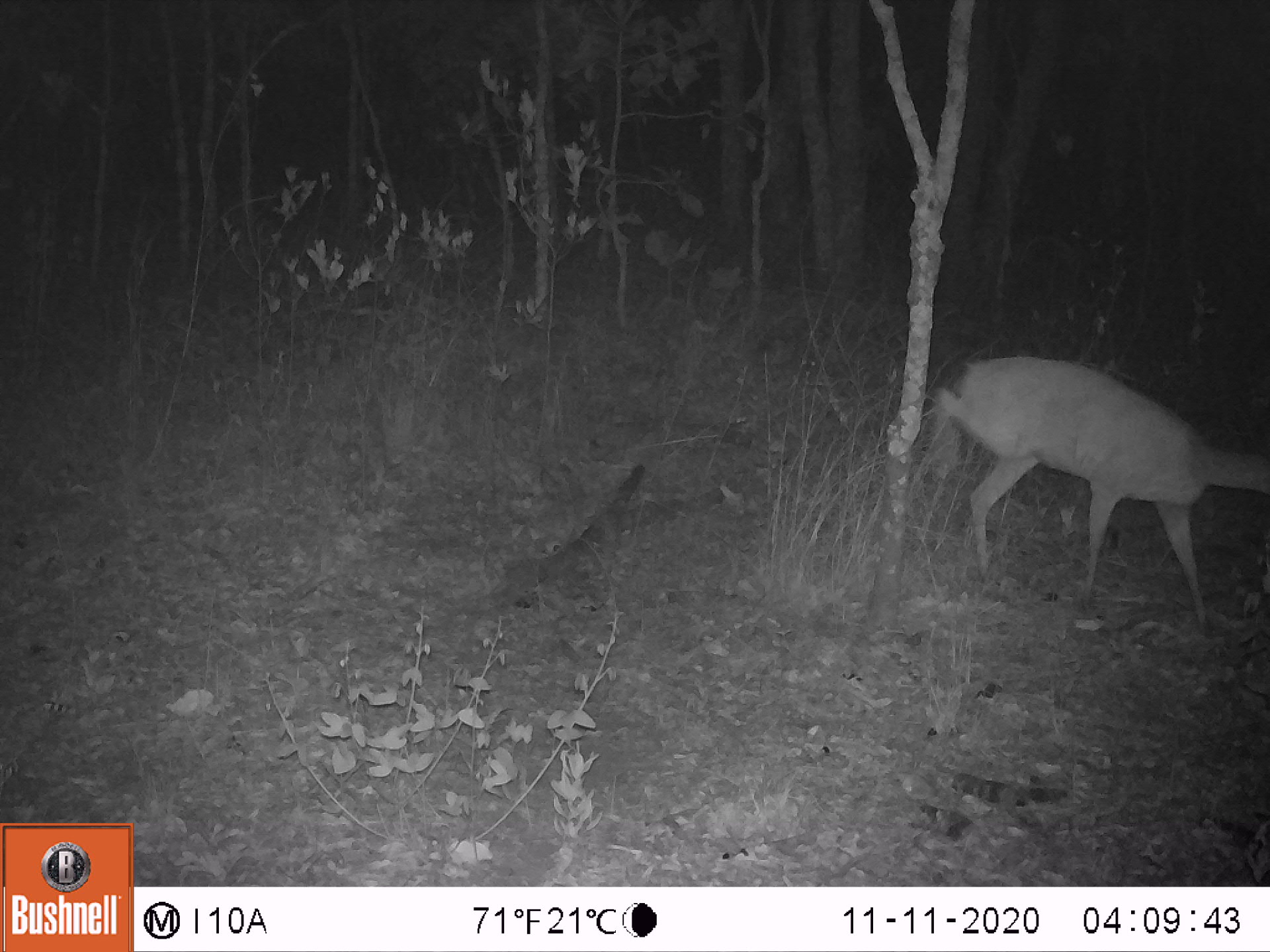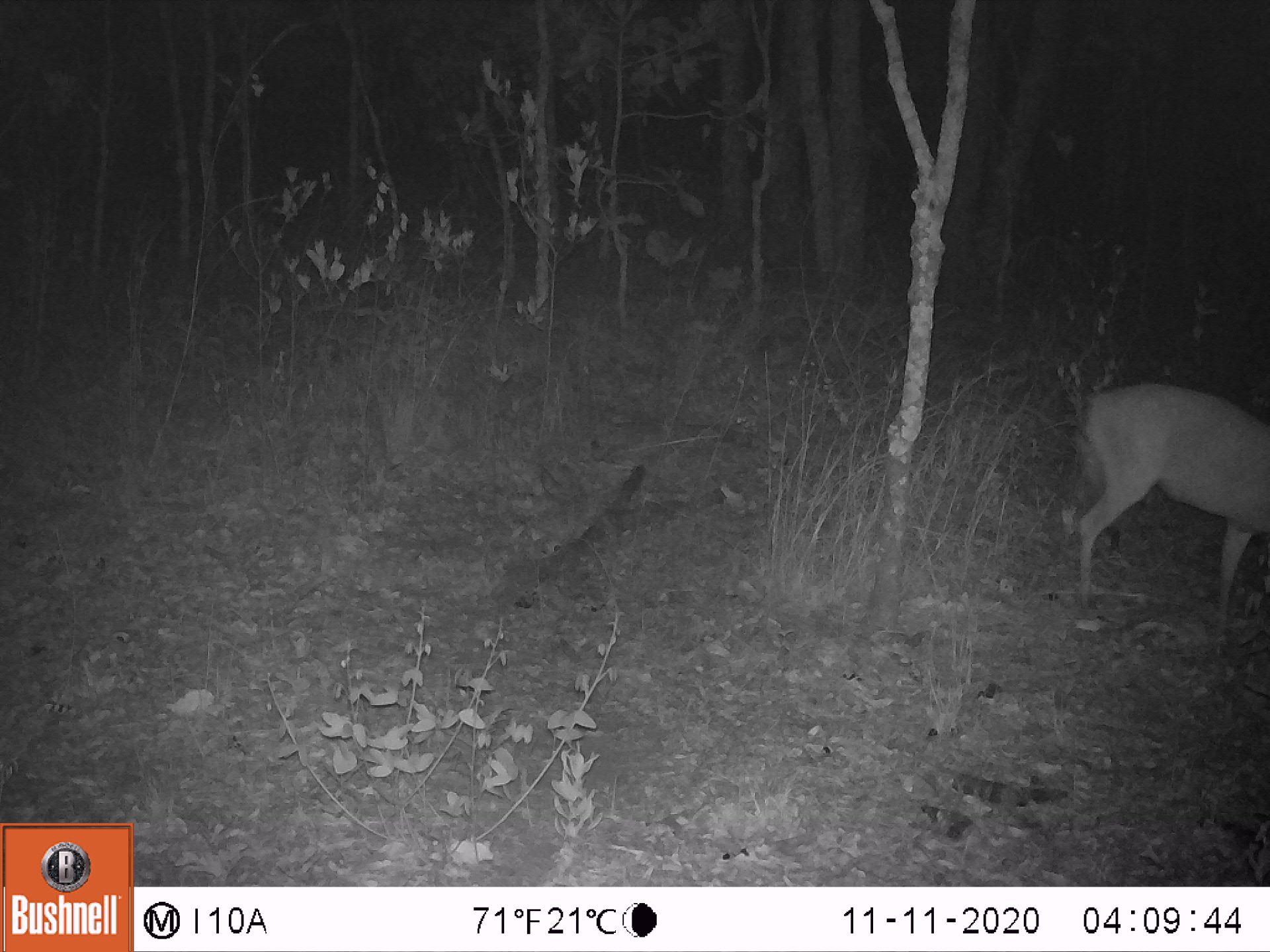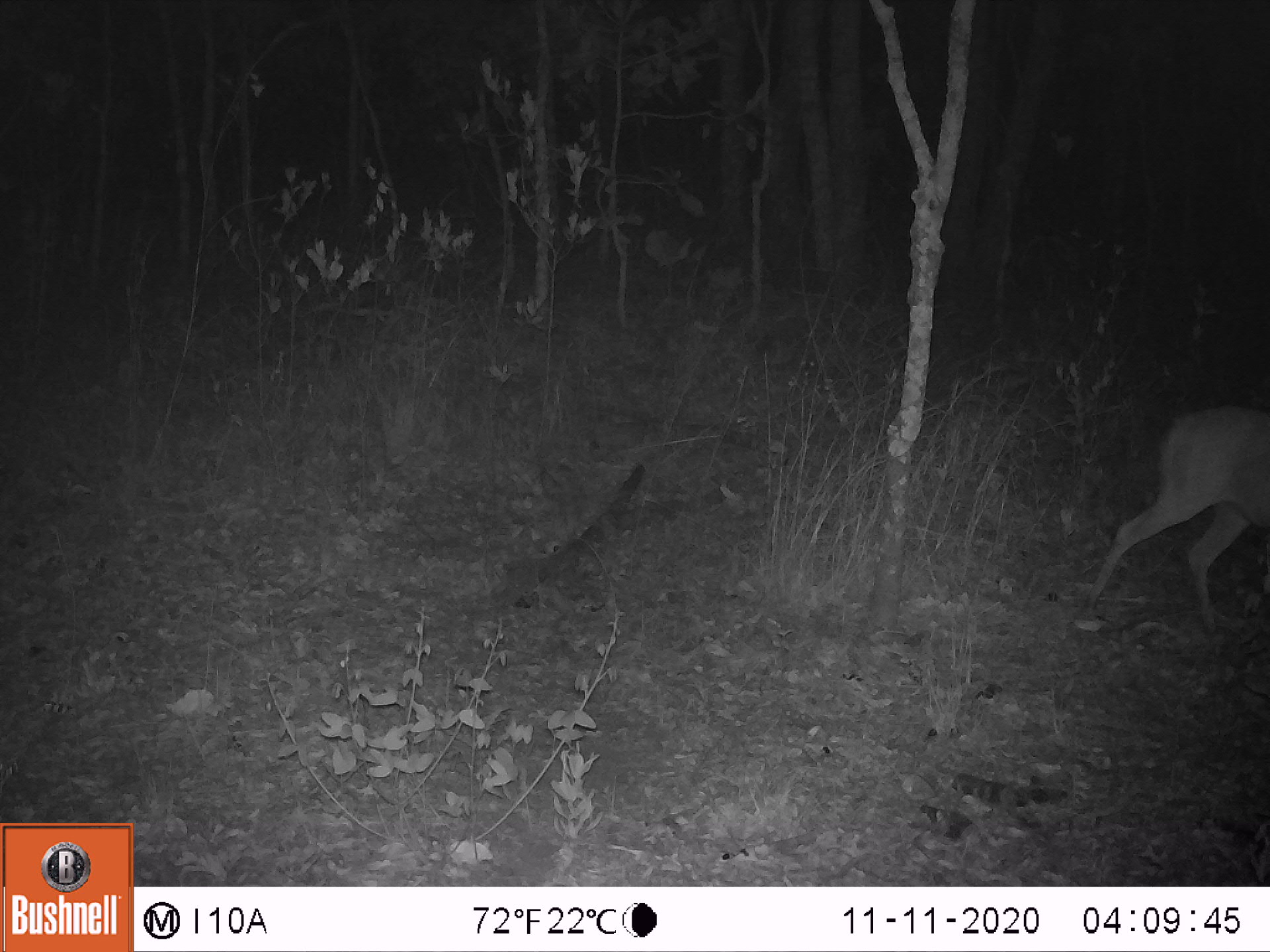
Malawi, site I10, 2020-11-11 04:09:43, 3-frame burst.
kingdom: Animalia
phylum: Chordata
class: Mammalia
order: Artiodactyla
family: Bovidae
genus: Tragelaphus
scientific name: Tragelaphus sylvaticus sylvaticus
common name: cape bushbuck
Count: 1.